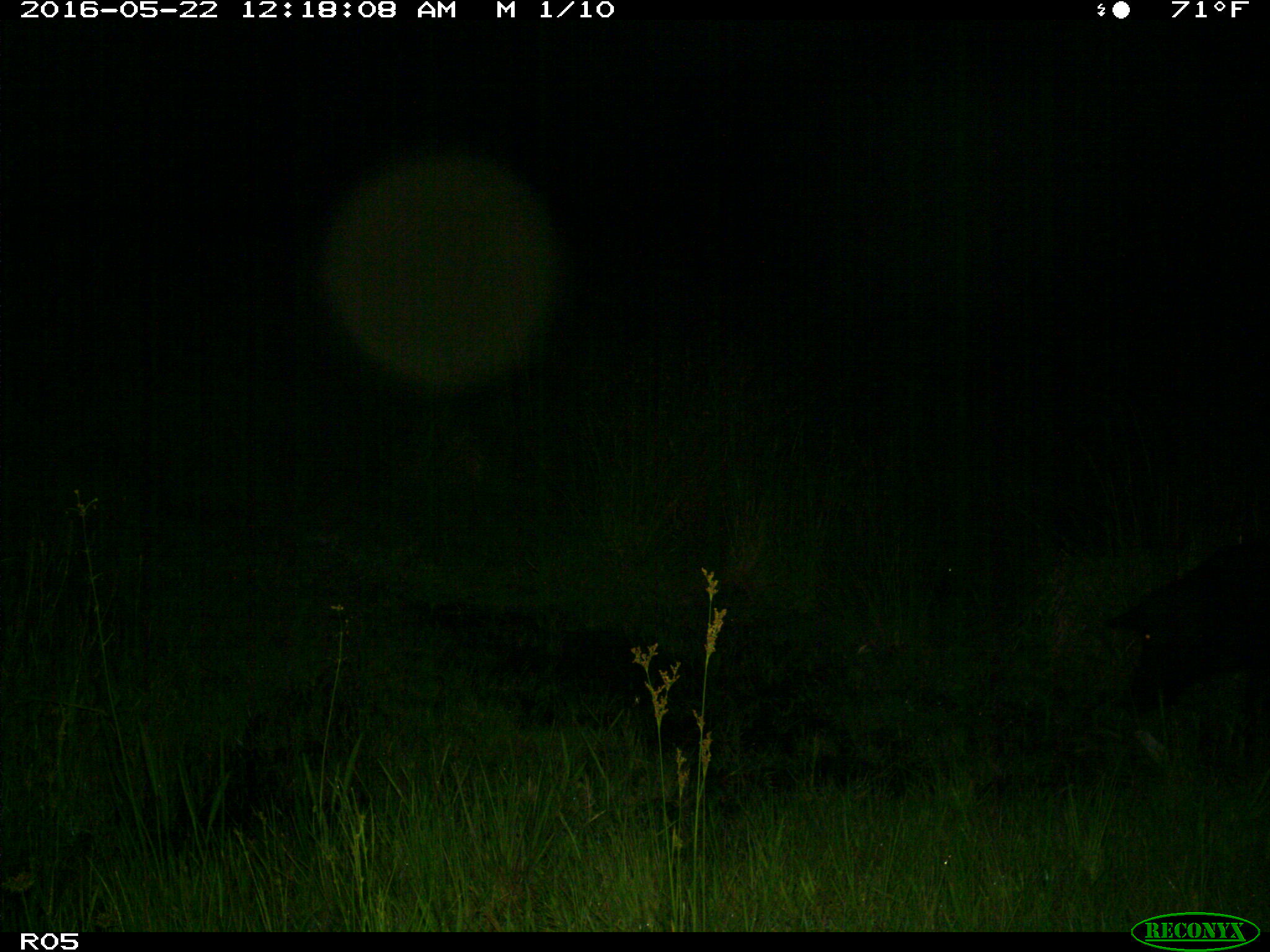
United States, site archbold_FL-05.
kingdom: Animalia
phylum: Chordata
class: Mammalia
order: Artiodactyla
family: Suidae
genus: Sus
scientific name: Sus scrofa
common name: wild boar